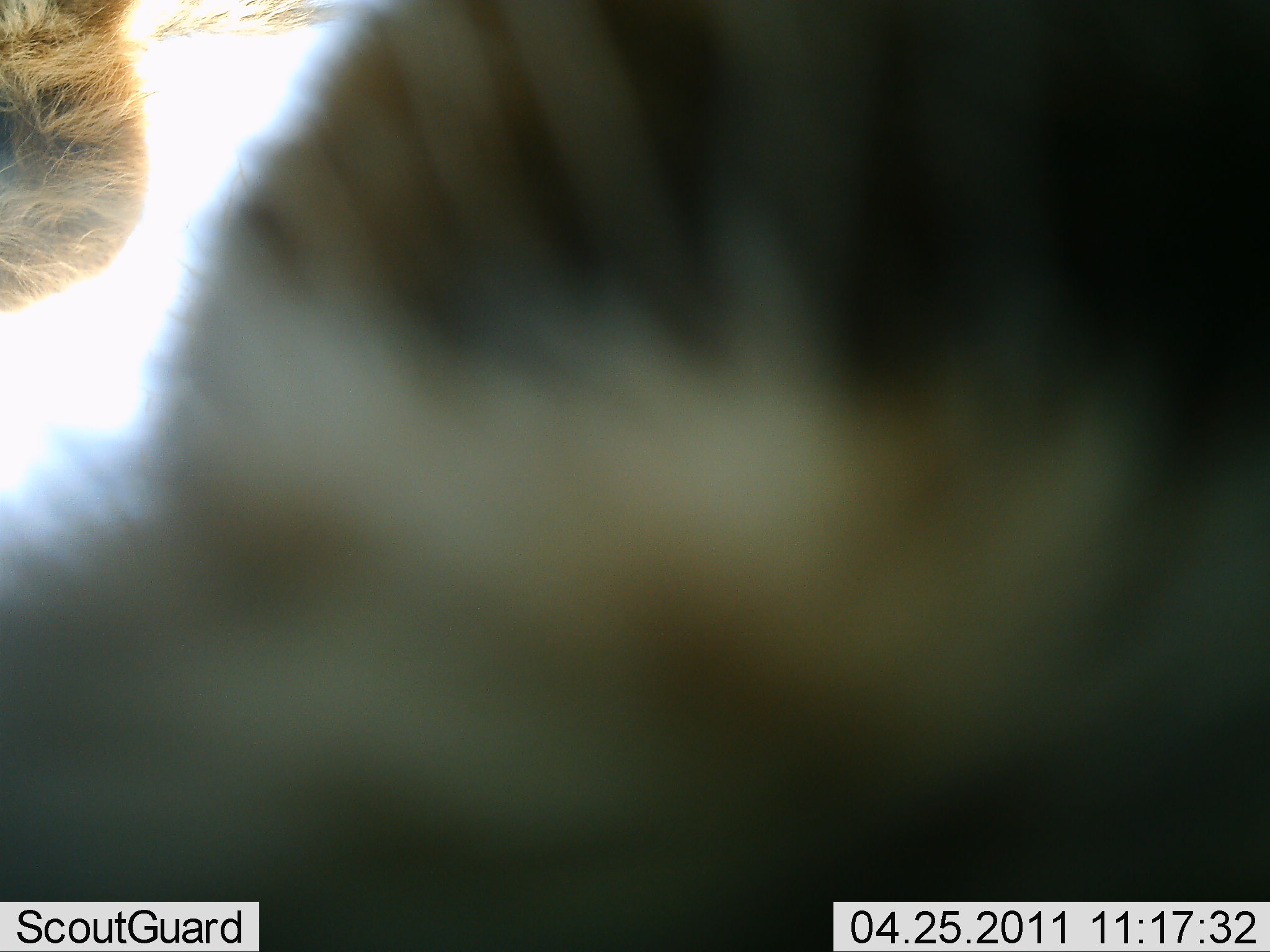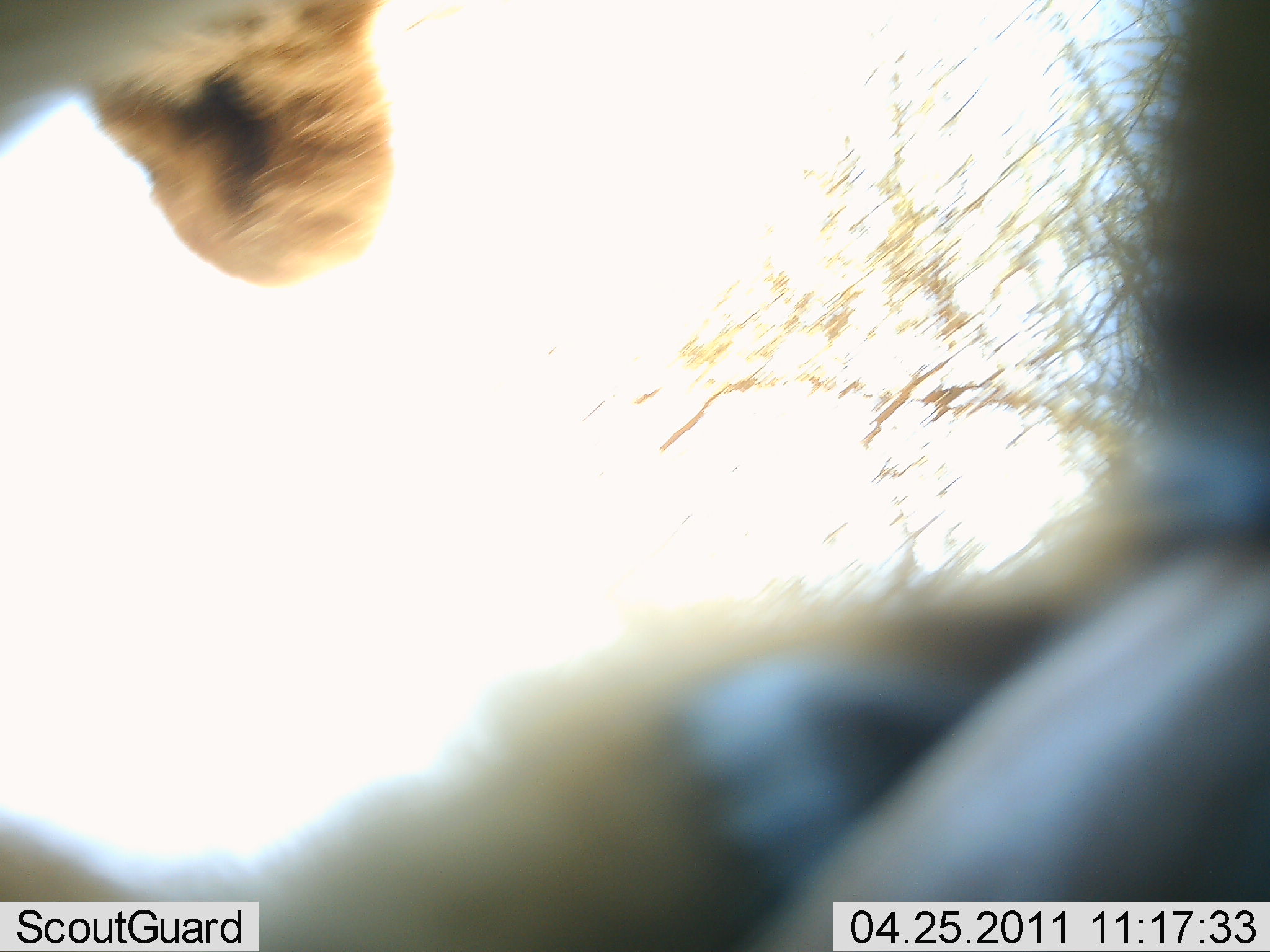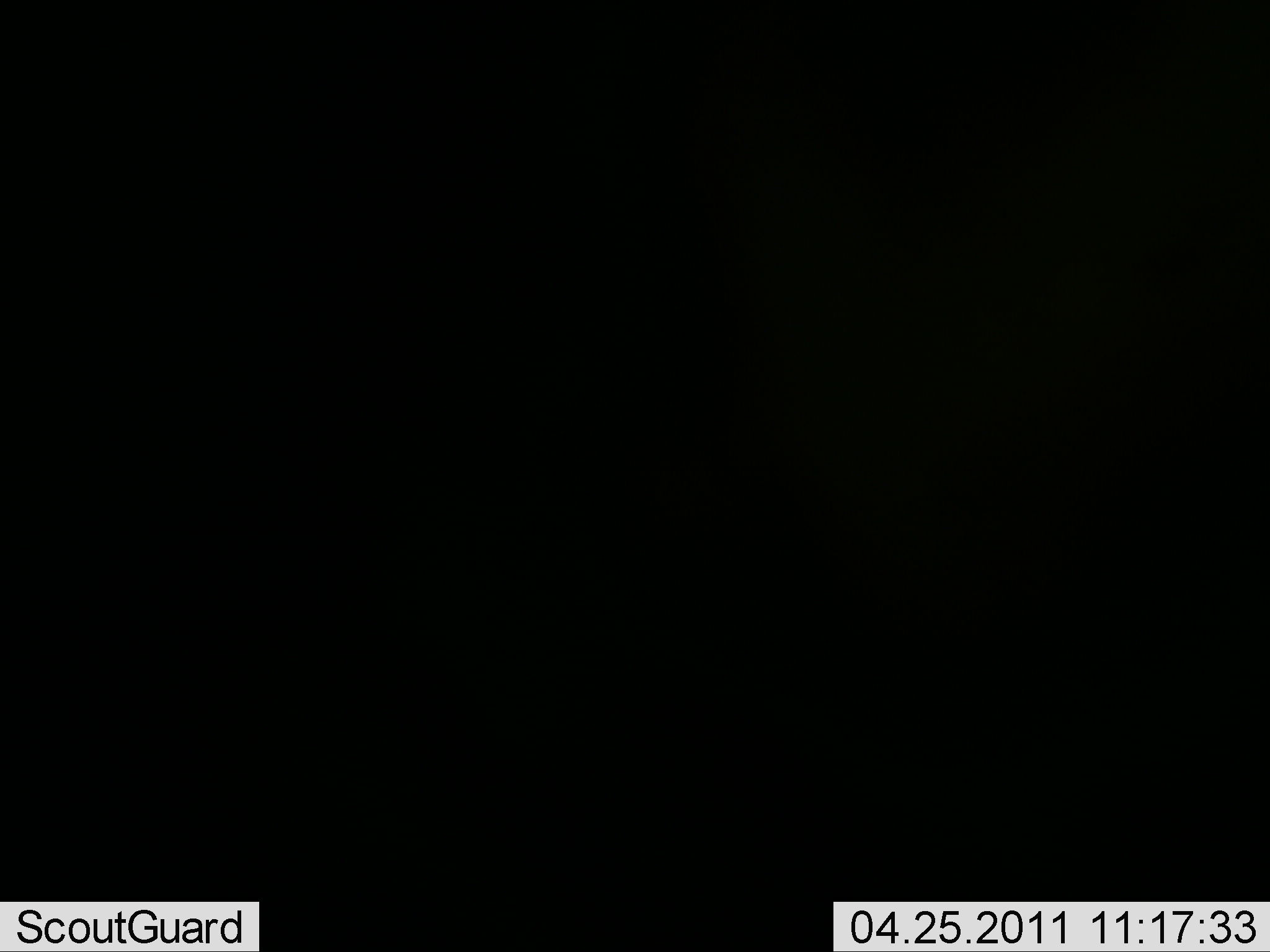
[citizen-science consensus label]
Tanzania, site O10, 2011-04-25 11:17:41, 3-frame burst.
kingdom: Animalia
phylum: Chordata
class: Mammalia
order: Carnivora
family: Felidae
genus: Panthera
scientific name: Panthera leo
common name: lion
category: lionfemale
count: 1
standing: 33%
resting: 0%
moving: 33%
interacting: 50%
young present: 0%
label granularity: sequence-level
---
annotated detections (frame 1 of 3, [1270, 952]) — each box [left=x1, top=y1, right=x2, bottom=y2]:
animal: [left=3, top=1, right=1269, bottom=952]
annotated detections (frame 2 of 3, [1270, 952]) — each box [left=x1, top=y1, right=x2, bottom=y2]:
animal: [left=0, top=0, right=1269, bottom=952]; [left=3, top=3, right=418, bottom=288]